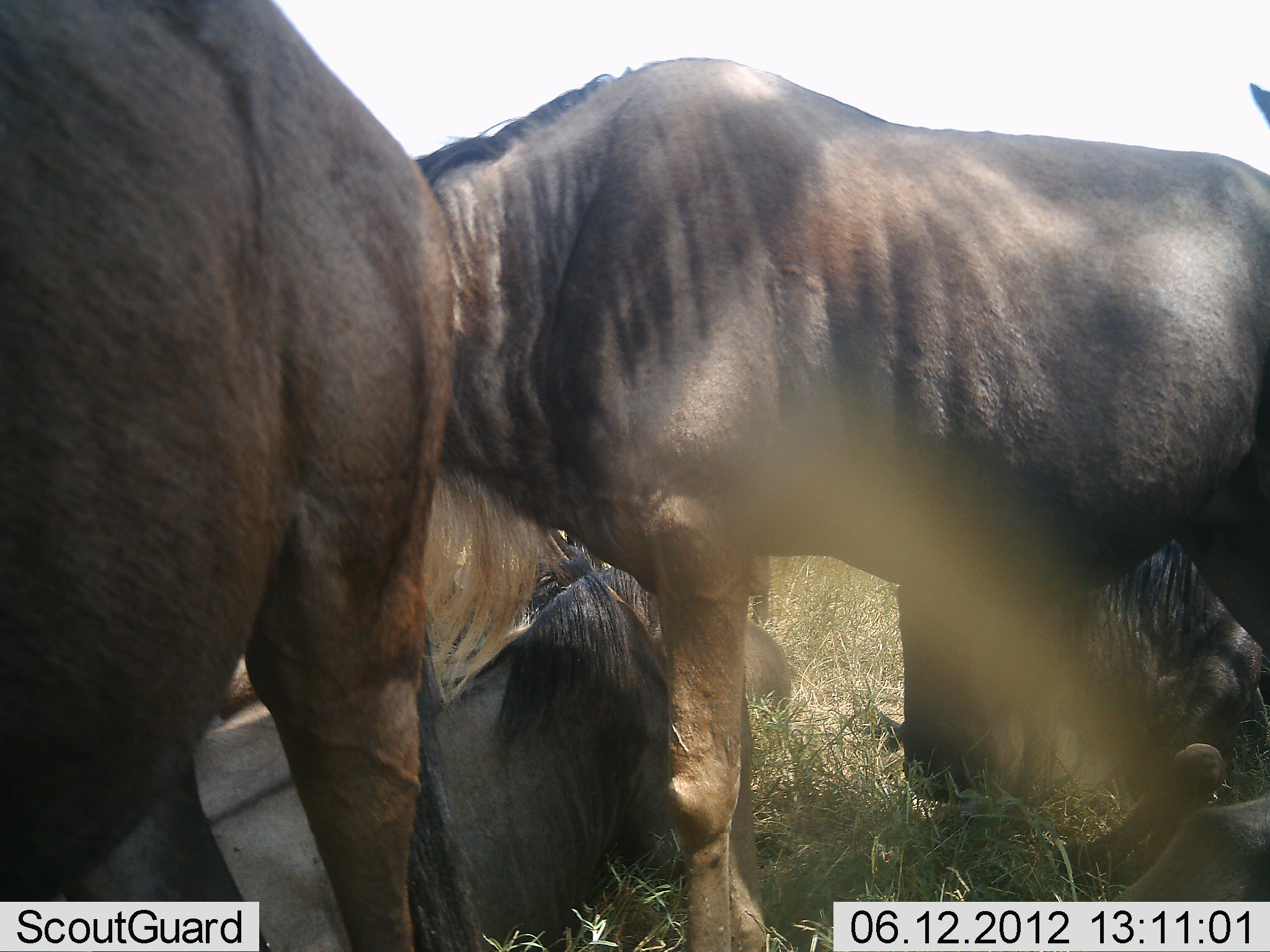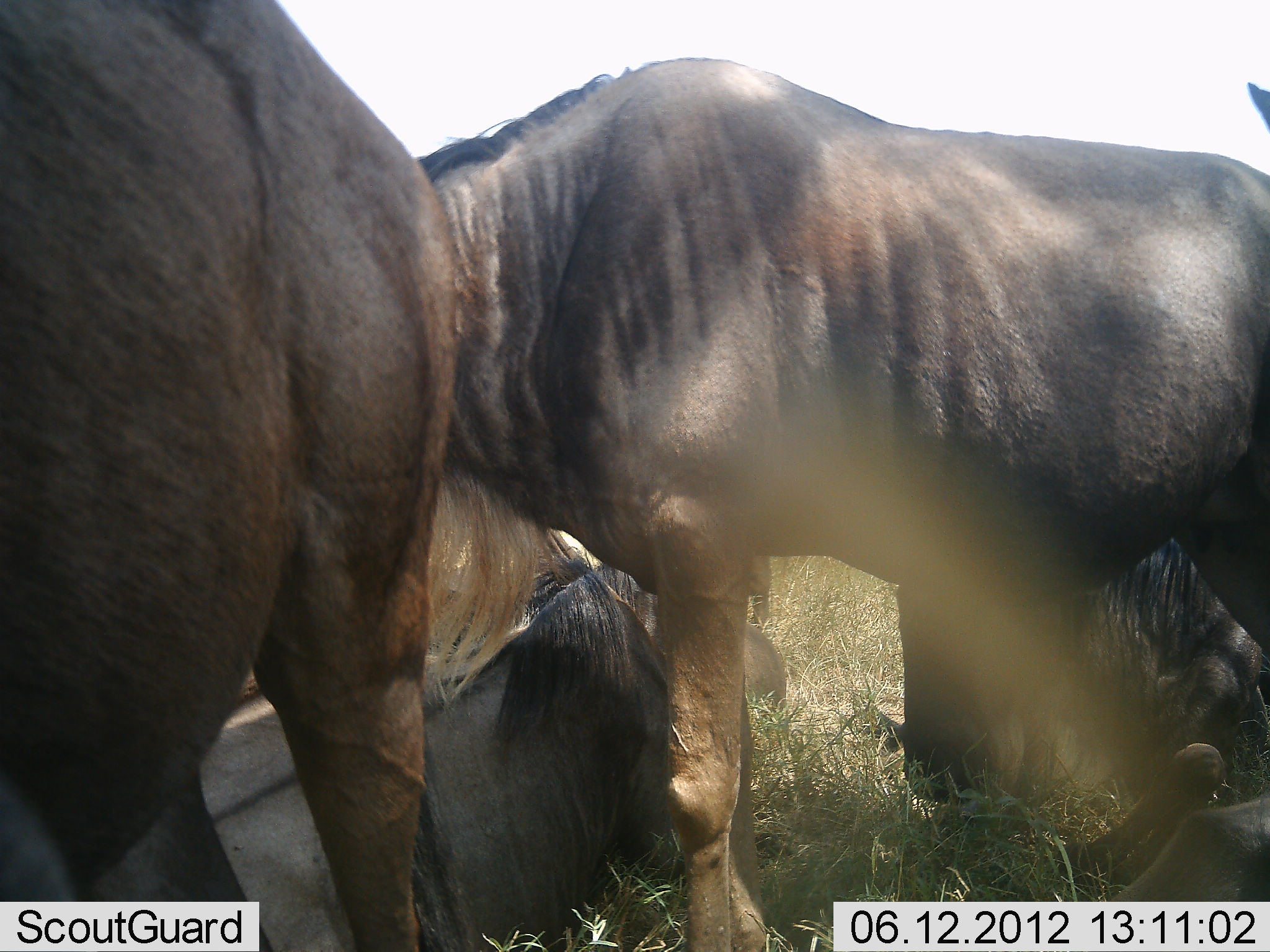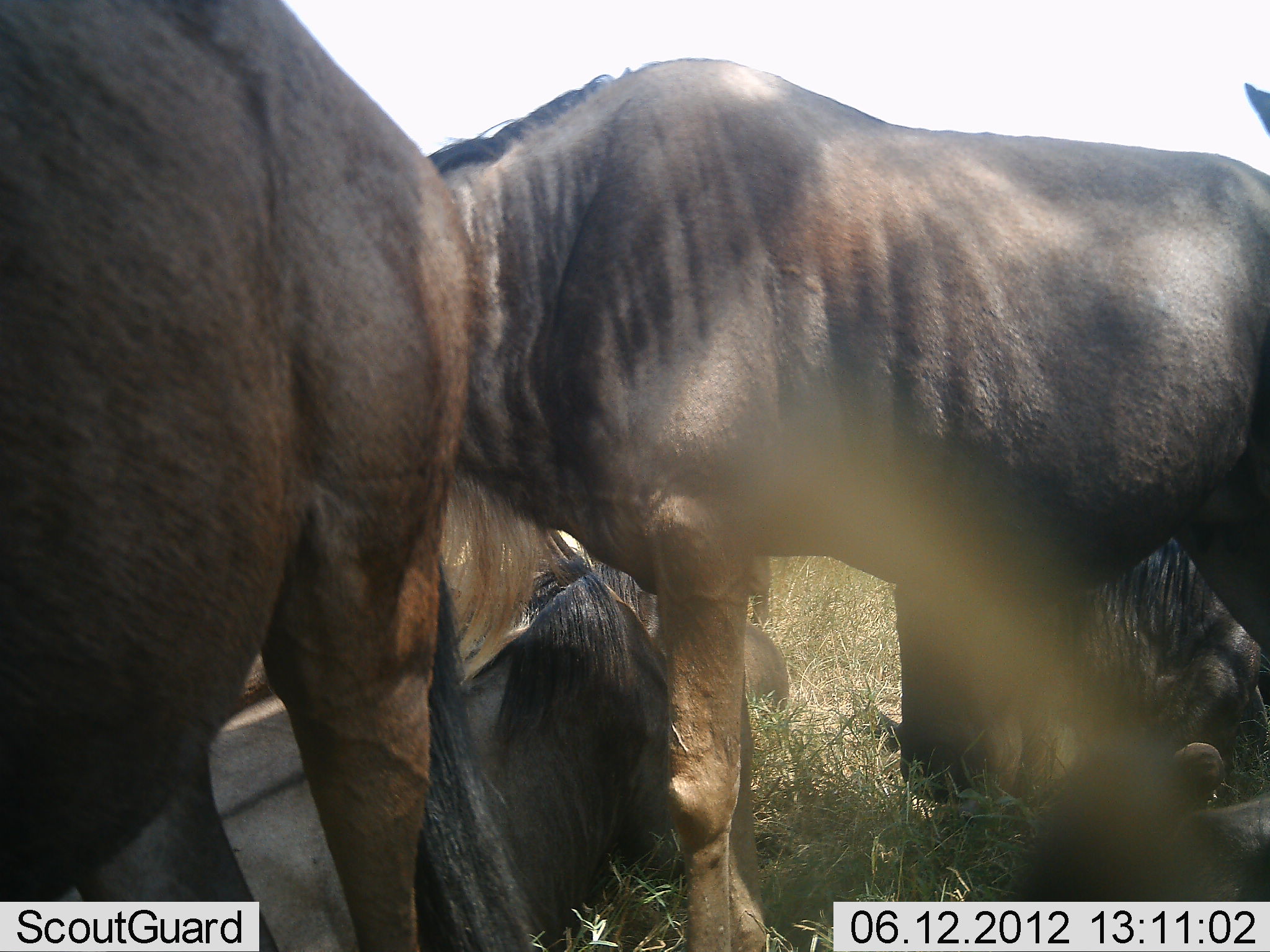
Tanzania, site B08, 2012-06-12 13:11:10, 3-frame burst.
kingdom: Animalia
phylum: Chordata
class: Mammalia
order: Artiodactyla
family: Bovidae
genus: Connochaetes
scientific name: Connochaetes taurinus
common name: blue wildebeest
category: wildebeest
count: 5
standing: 80%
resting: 100%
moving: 0%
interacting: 10%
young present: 0%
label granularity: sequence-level